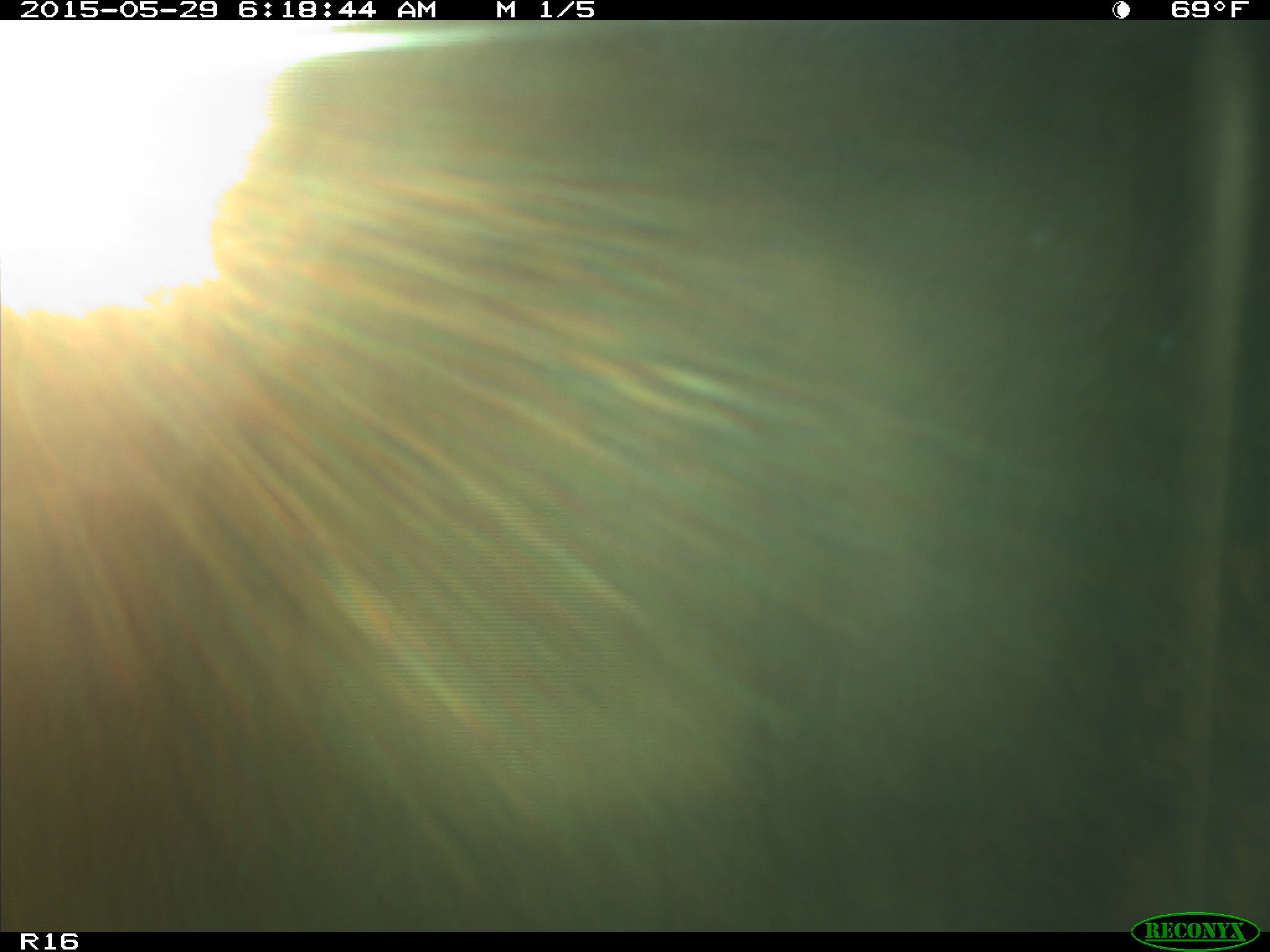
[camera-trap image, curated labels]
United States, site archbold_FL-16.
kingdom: Animalia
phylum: Chordata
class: Mammalia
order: Artiodactyla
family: Bovidae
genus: Bos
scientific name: Bos taurus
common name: domestic cow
Bos taurus (domestic cow).